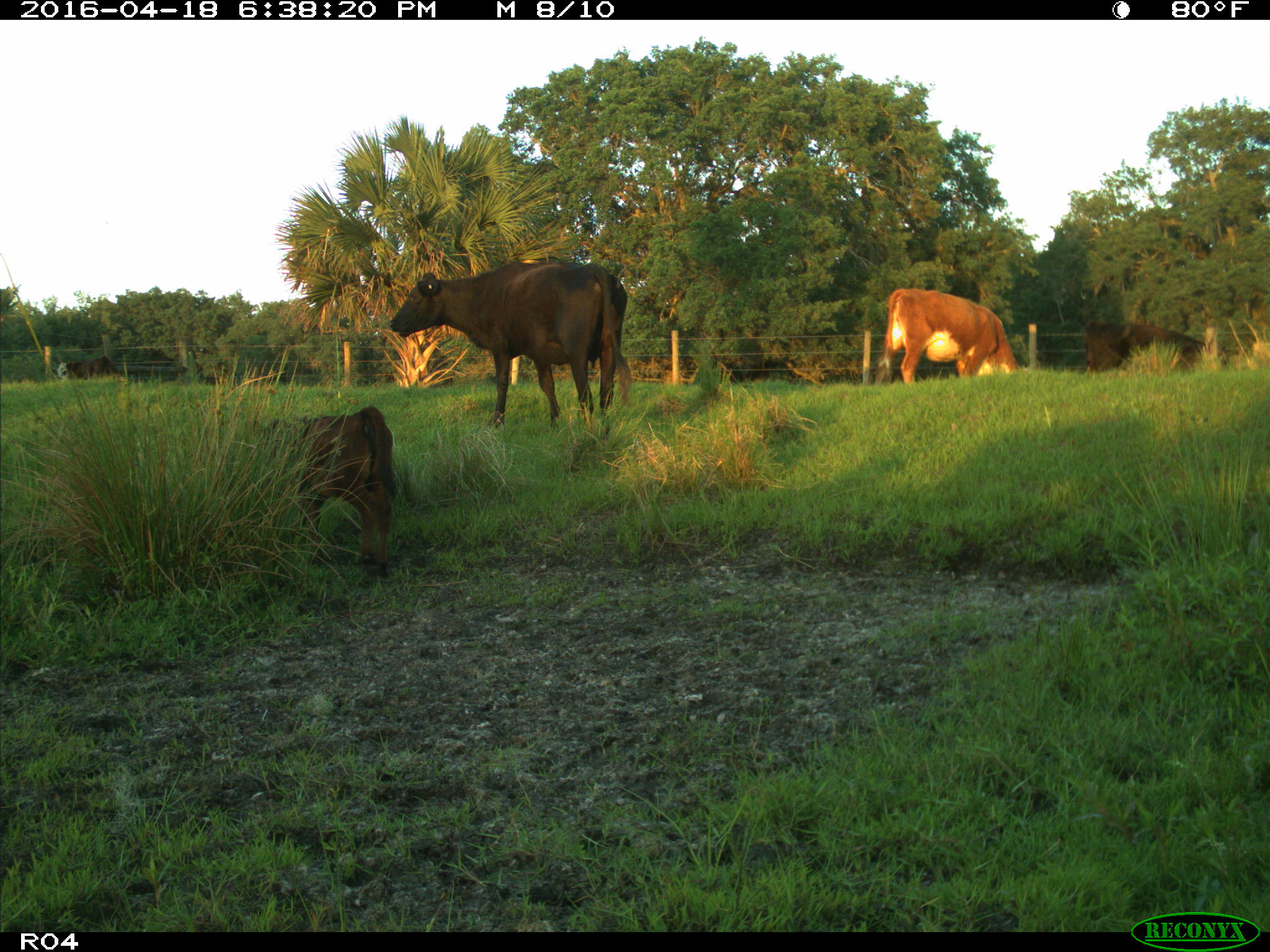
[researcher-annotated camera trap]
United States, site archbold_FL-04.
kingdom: Animalia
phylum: Chordata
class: Mammalia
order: Artiodactyla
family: Bovidae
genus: Bos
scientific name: Bos taurus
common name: domestic cow